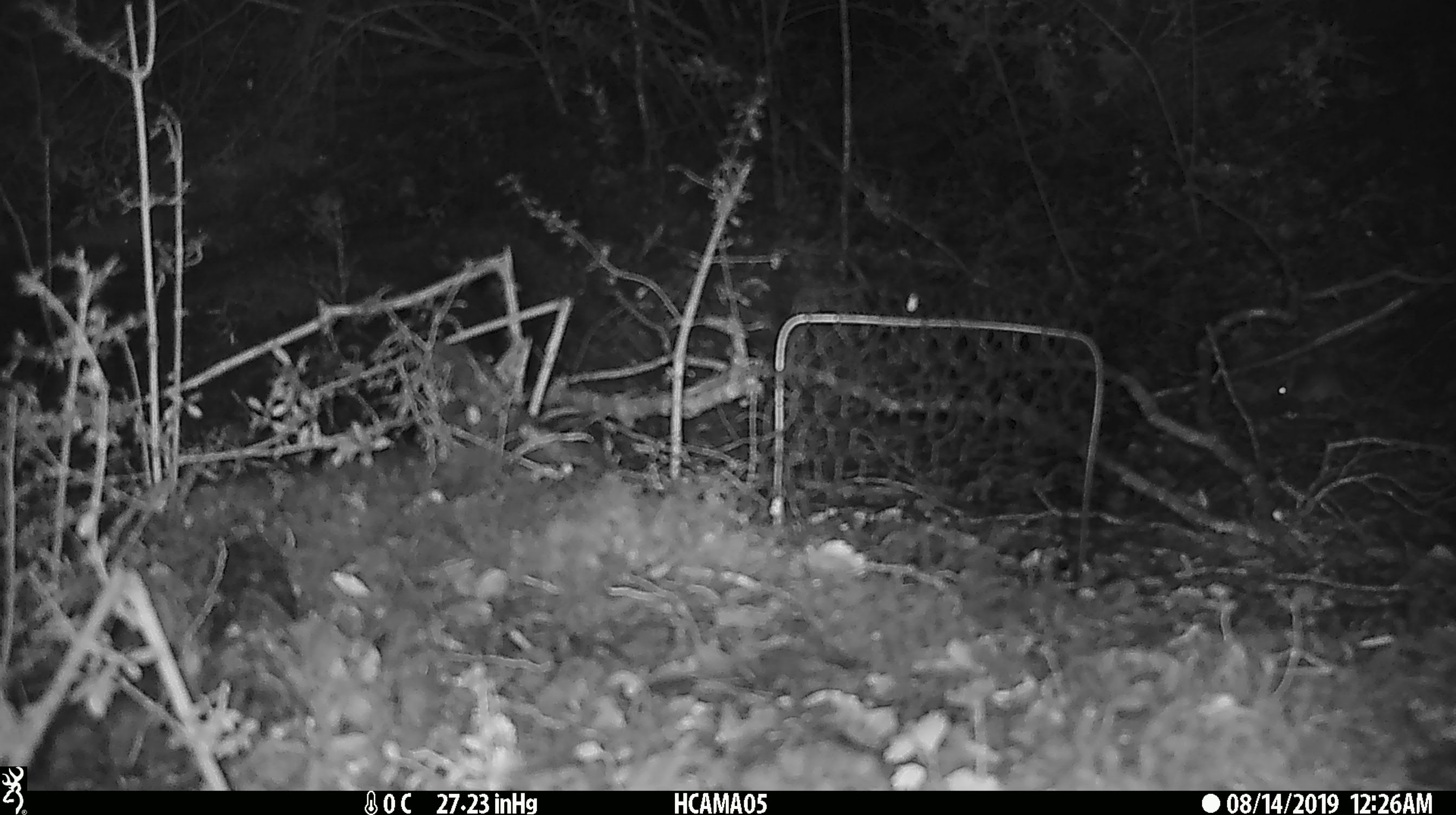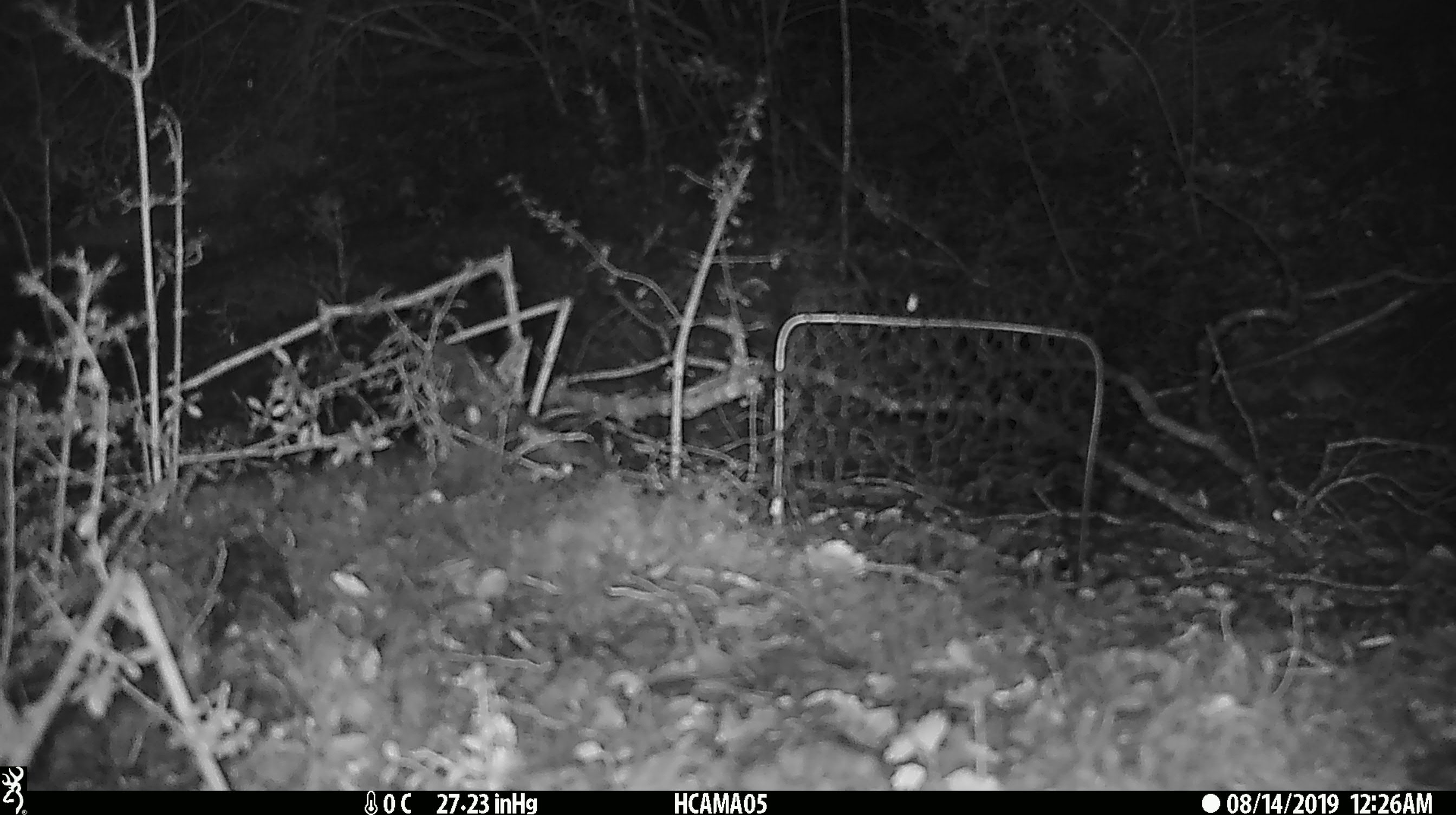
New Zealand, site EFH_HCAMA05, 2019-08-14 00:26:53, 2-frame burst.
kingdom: Animalia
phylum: Chordata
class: Mammalia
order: Rodentia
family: Muridae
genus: Mus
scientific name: Mus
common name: mouse